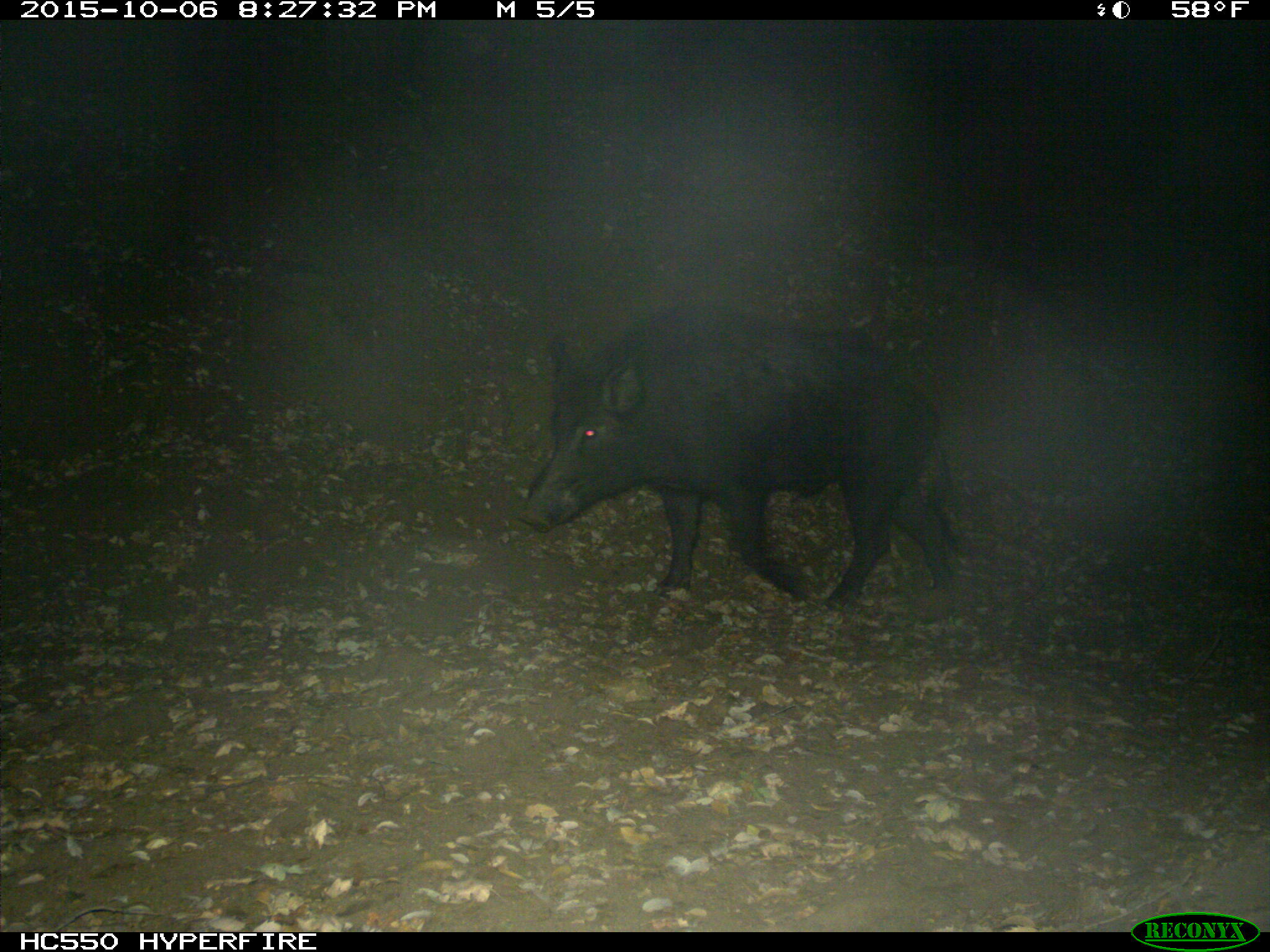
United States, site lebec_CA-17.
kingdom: Animalia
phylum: Chordata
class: Mammalia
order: Artiodactyla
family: Suidae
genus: Sus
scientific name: Sus scrofa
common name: wild boar